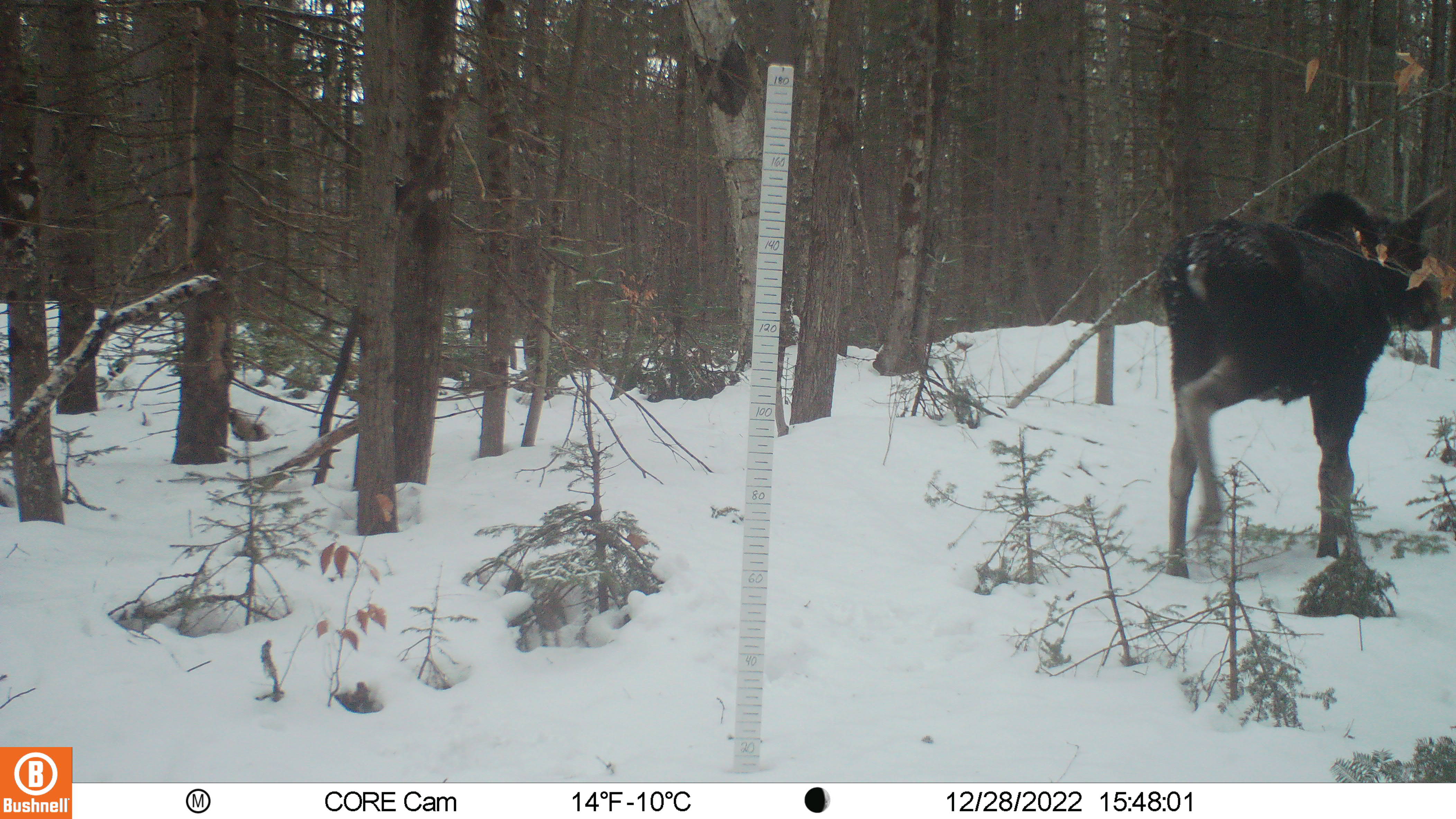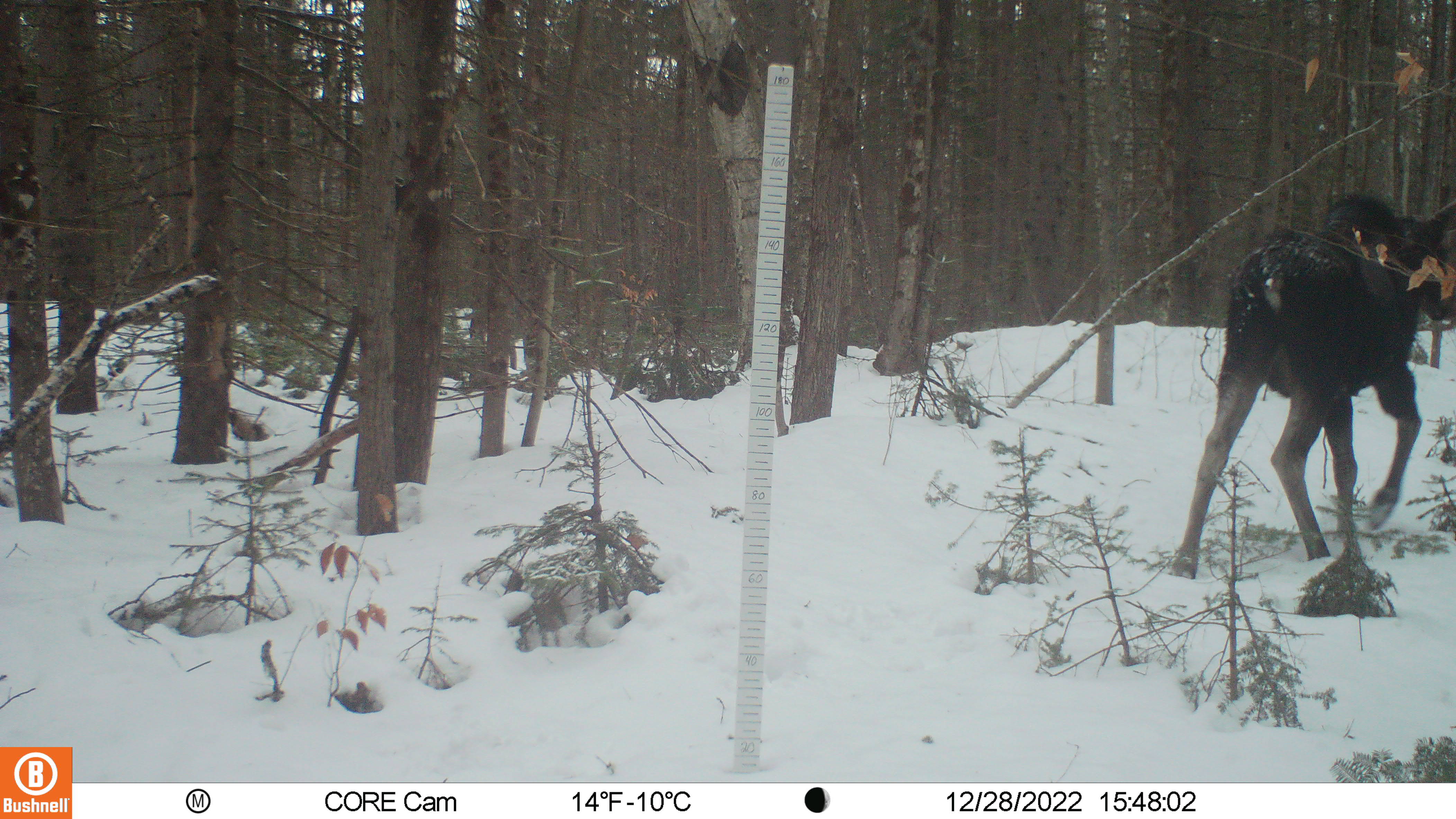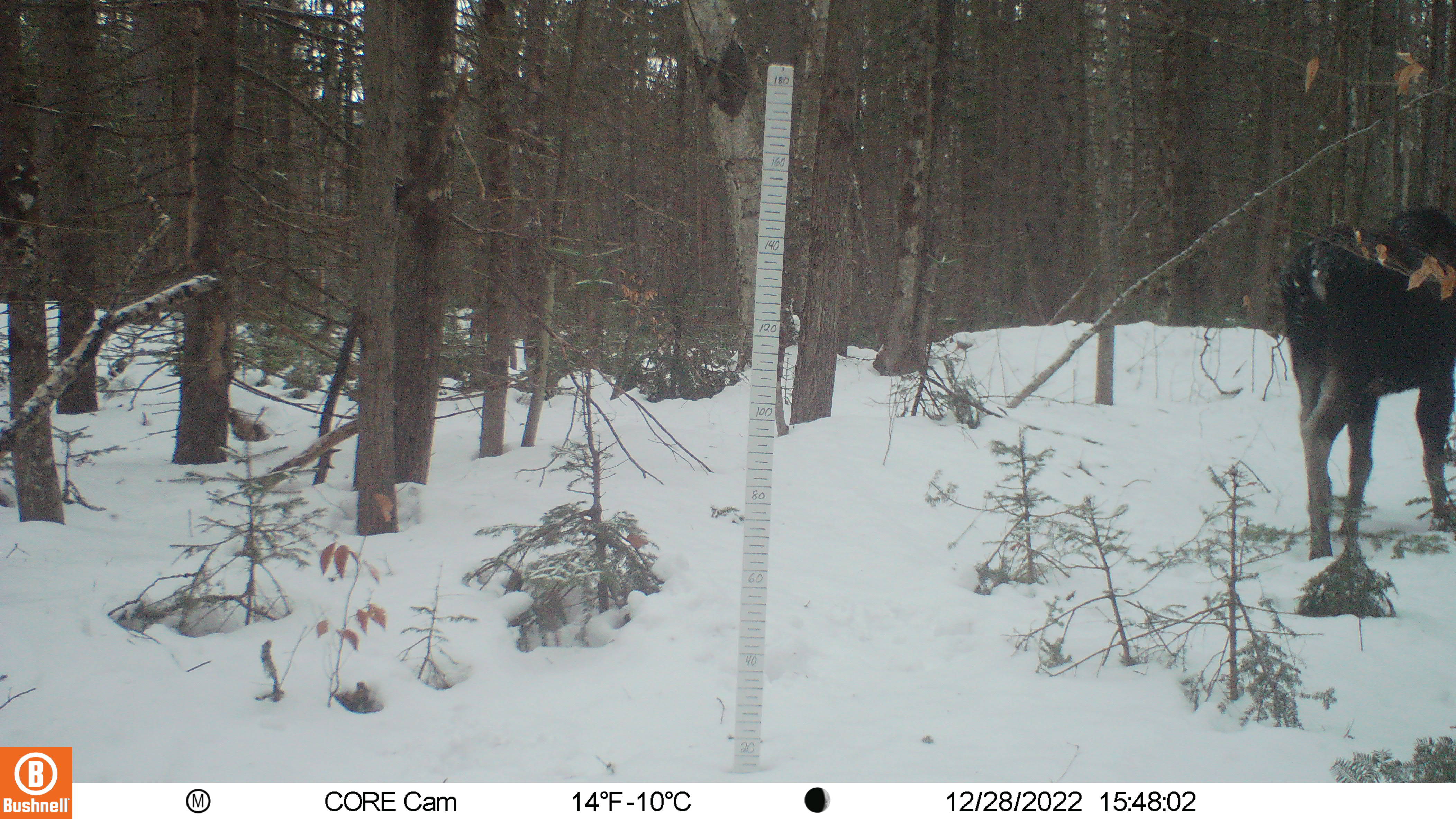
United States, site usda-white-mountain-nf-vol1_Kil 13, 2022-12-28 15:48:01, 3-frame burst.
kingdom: Animalia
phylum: Chordata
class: Mammalia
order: Artiodactyla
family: Cervidae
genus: Alces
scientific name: Alces alces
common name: moose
Moose (Alces alces).